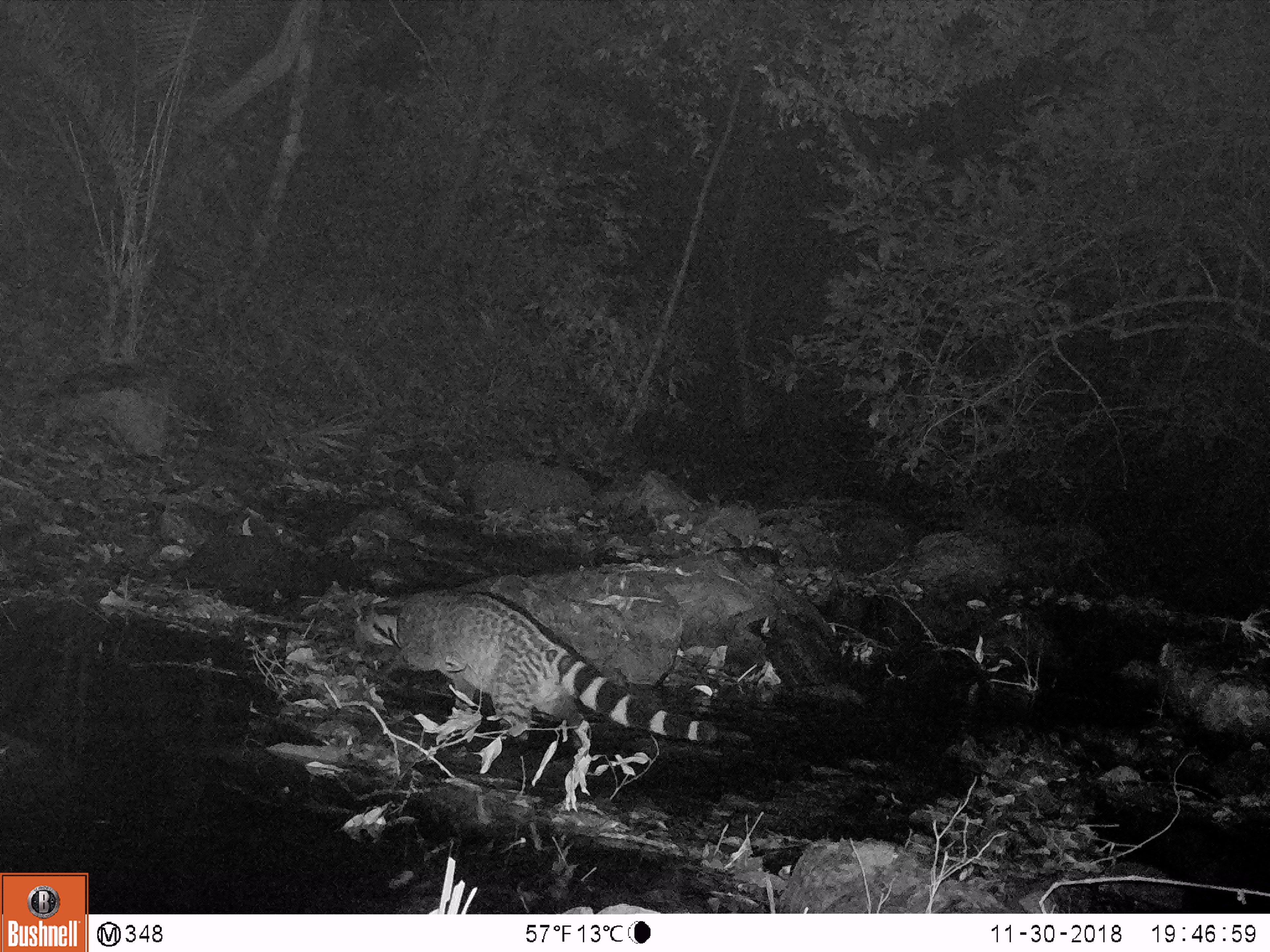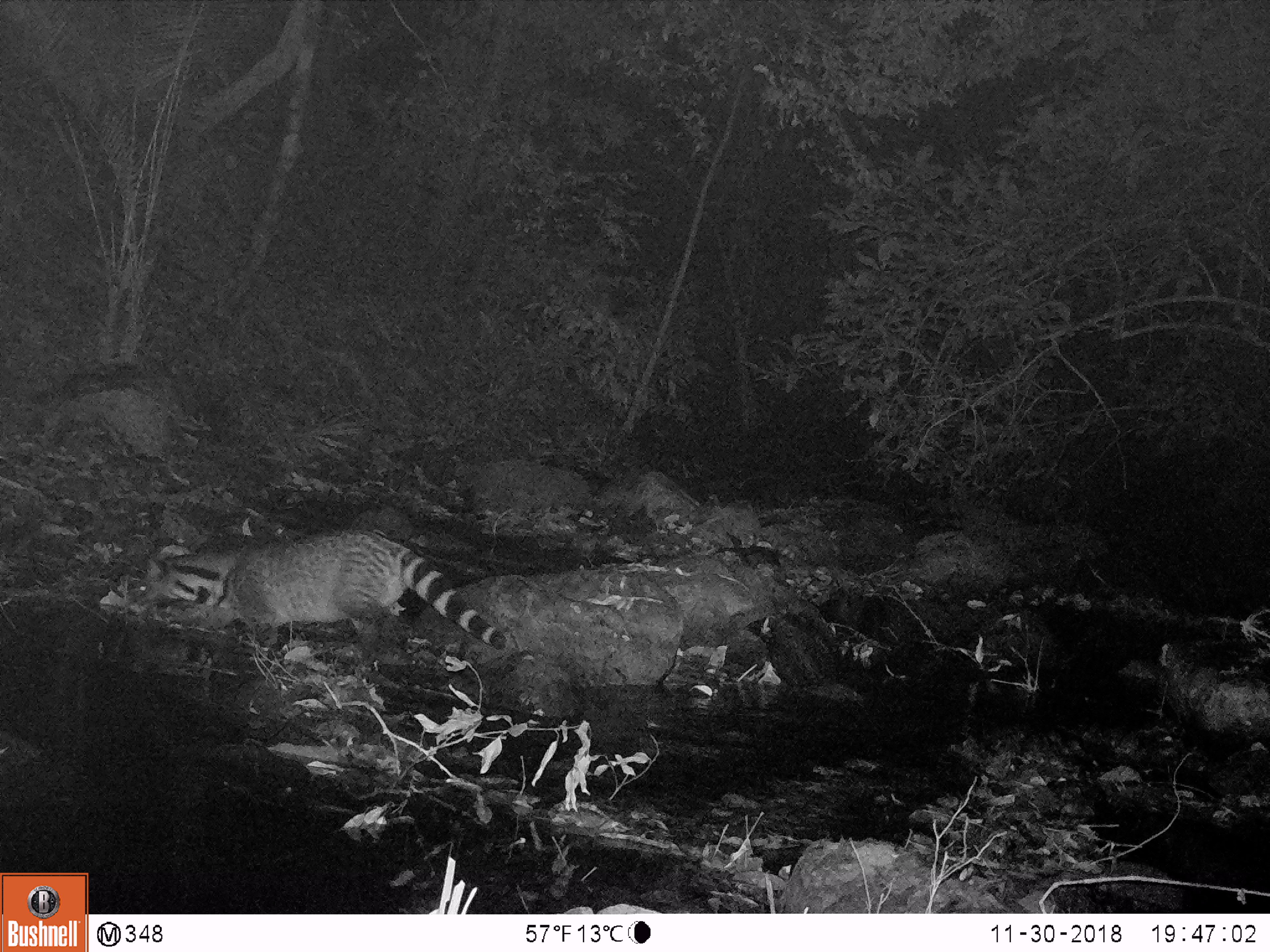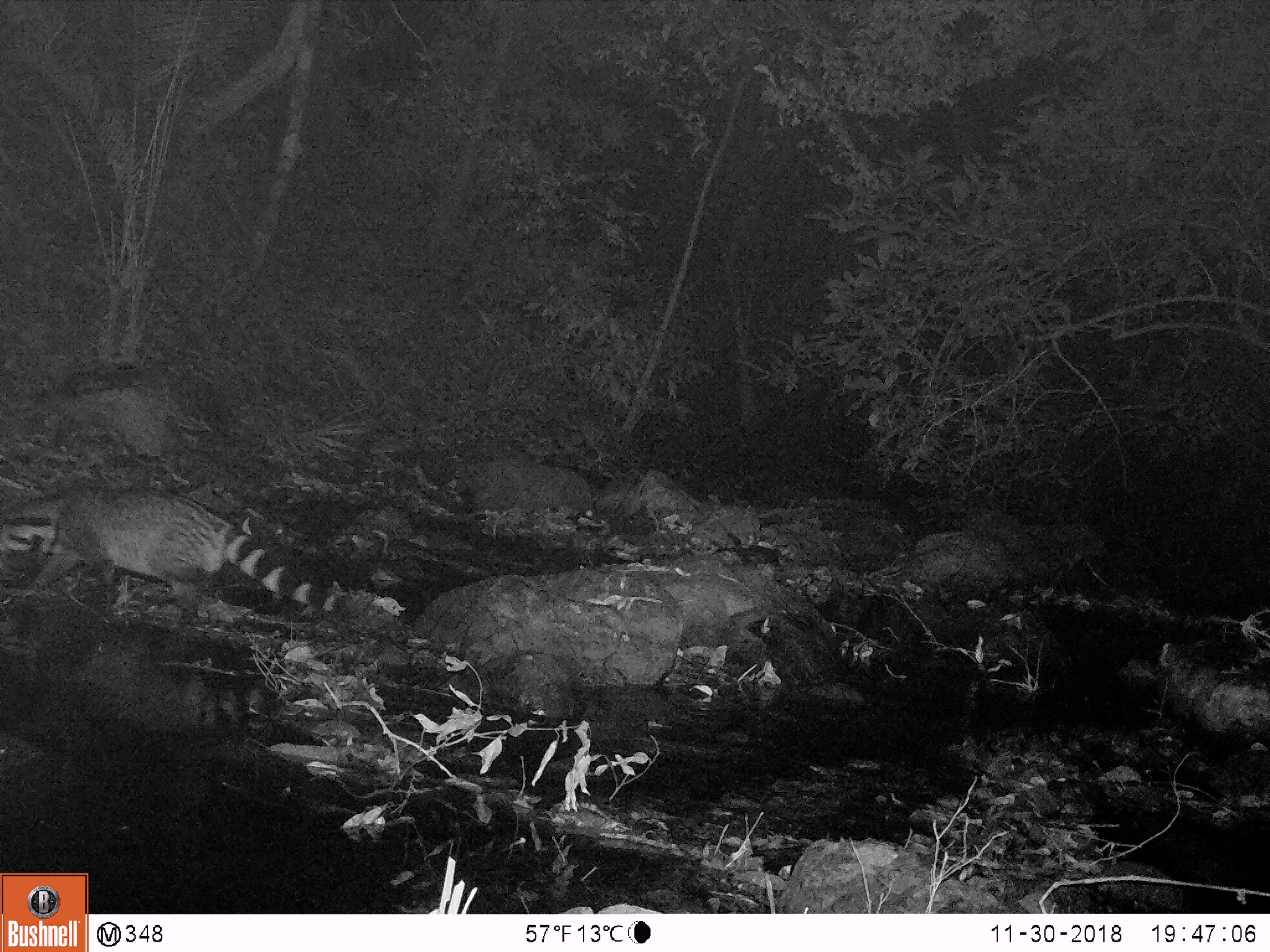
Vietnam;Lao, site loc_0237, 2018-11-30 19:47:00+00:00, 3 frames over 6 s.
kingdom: Animalia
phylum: Chordata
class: Mammalia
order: Carnivora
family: Viverridae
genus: Viverra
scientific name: Viverra zibetha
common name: large indian civet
Large indian civet (Viverra zibetha). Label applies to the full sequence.